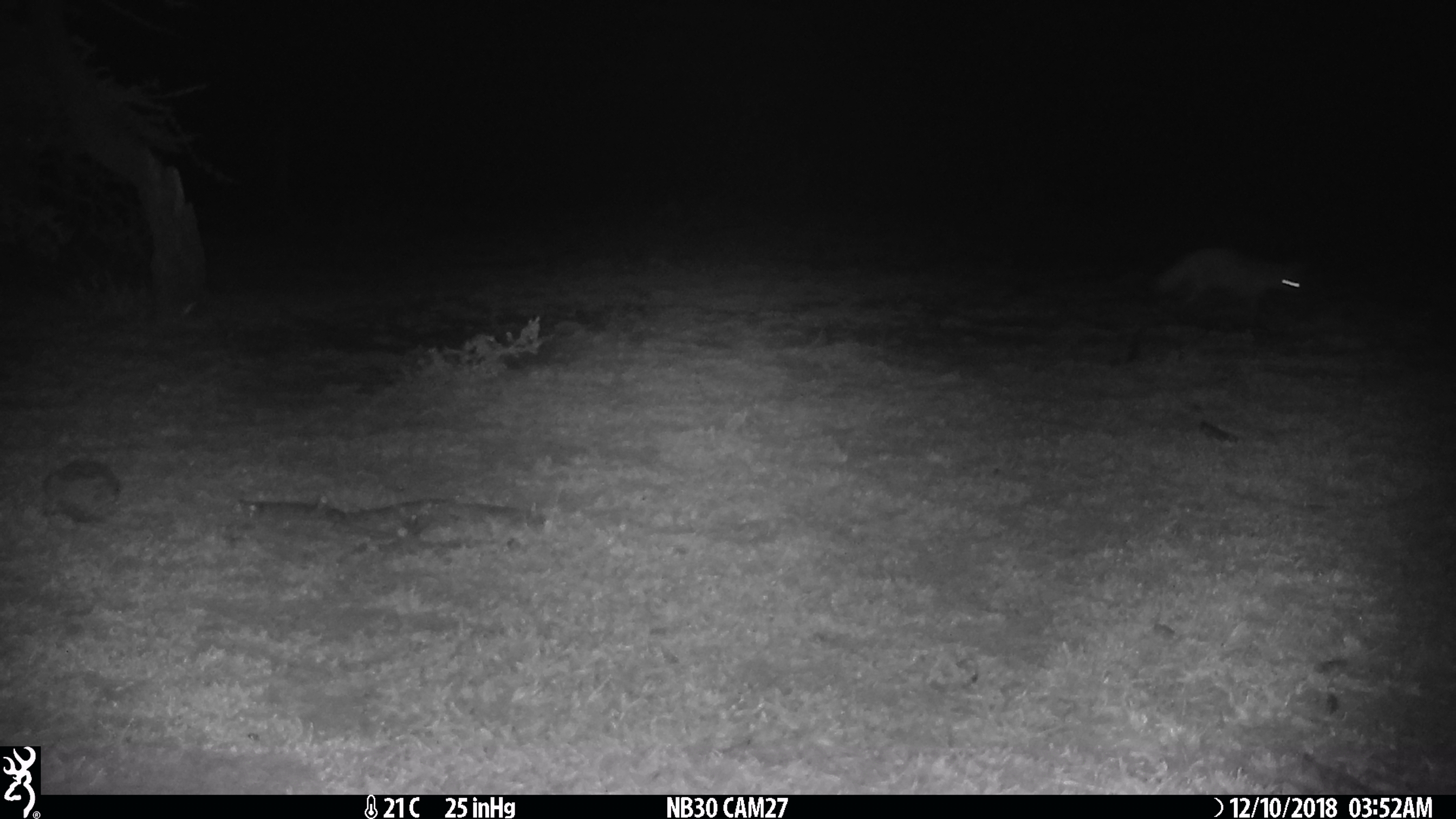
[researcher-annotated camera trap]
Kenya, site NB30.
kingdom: Animalia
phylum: Chordata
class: Mammalia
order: Carnivora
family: Canidae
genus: Otocyon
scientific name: Otocyon megalotis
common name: bat-eared fox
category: bateared fox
Bateared fox (bat-eared fox) (Otocyon megalotis).